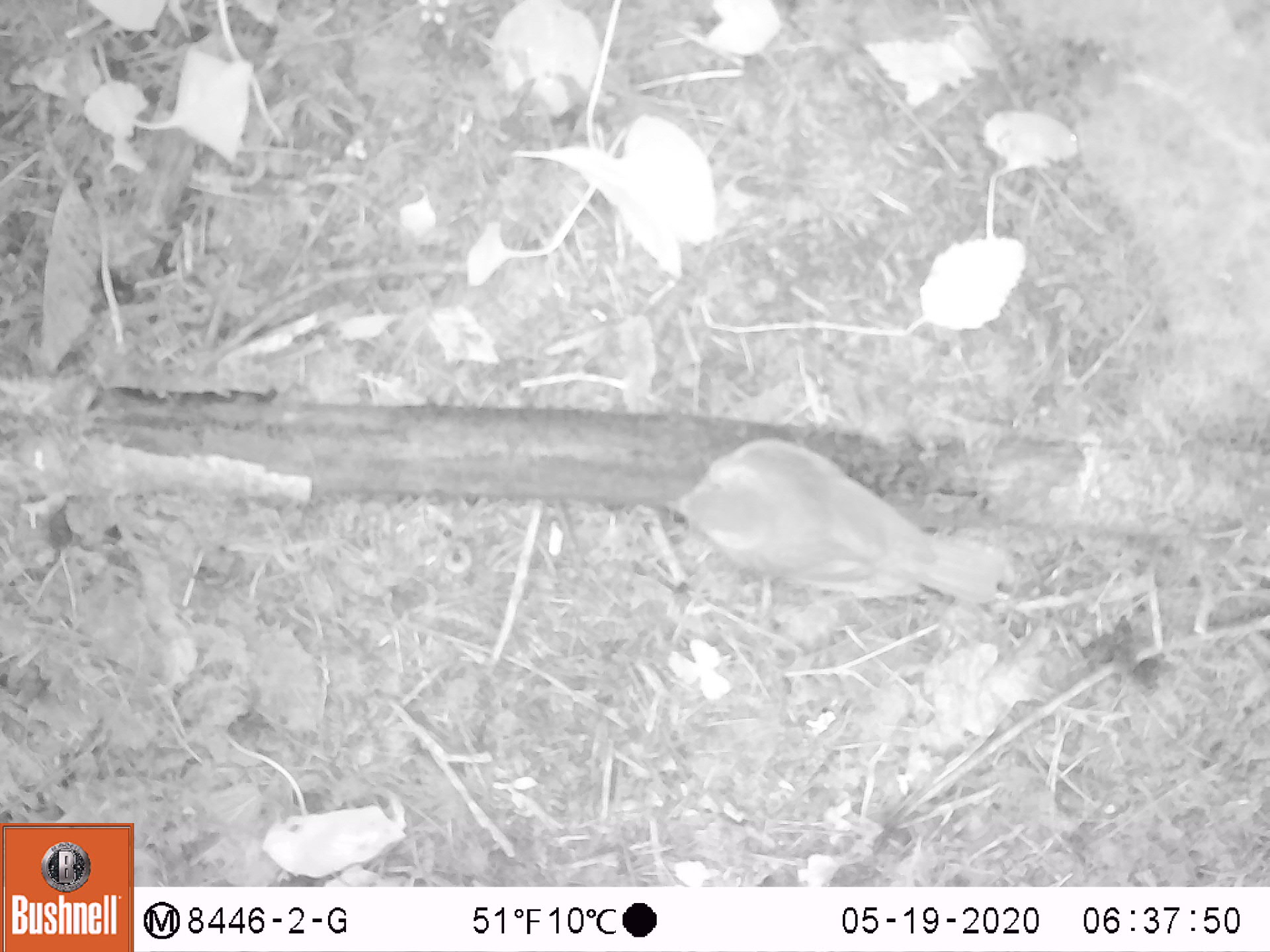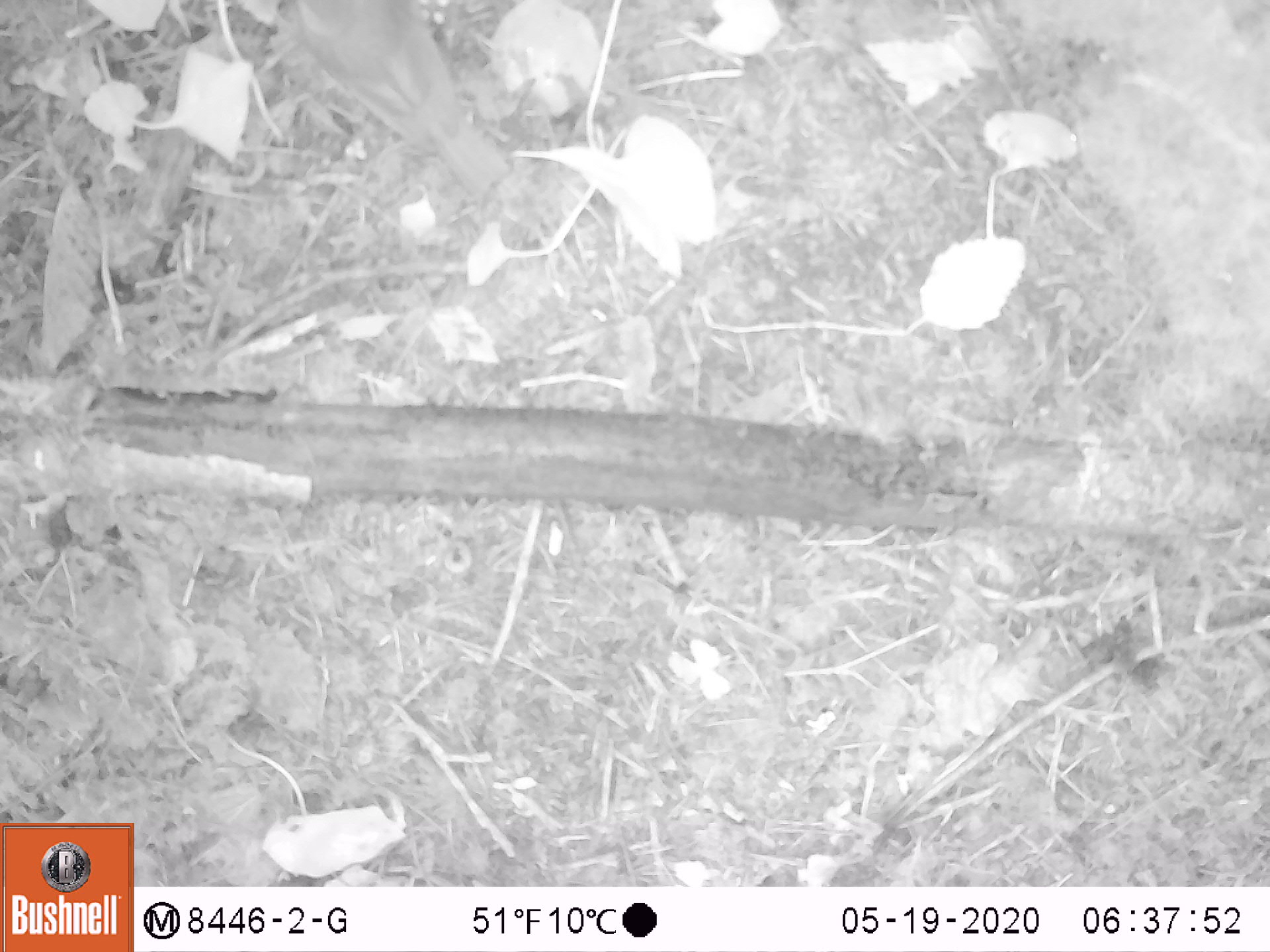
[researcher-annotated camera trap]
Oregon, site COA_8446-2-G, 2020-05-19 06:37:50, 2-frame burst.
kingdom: Animalia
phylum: Chordata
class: Aves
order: Passeriformes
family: Turdidae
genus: Catharus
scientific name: Catharus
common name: brown thrushes and nightingale-thrushes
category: catharus species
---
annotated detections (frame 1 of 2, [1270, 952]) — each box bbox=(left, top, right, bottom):
catharus species: bbox=(656, 430, 1016, 618)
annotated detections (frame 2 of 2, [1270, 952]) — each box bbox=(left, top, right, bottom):
catharus species: bbox=(269, 0, 512, 197)